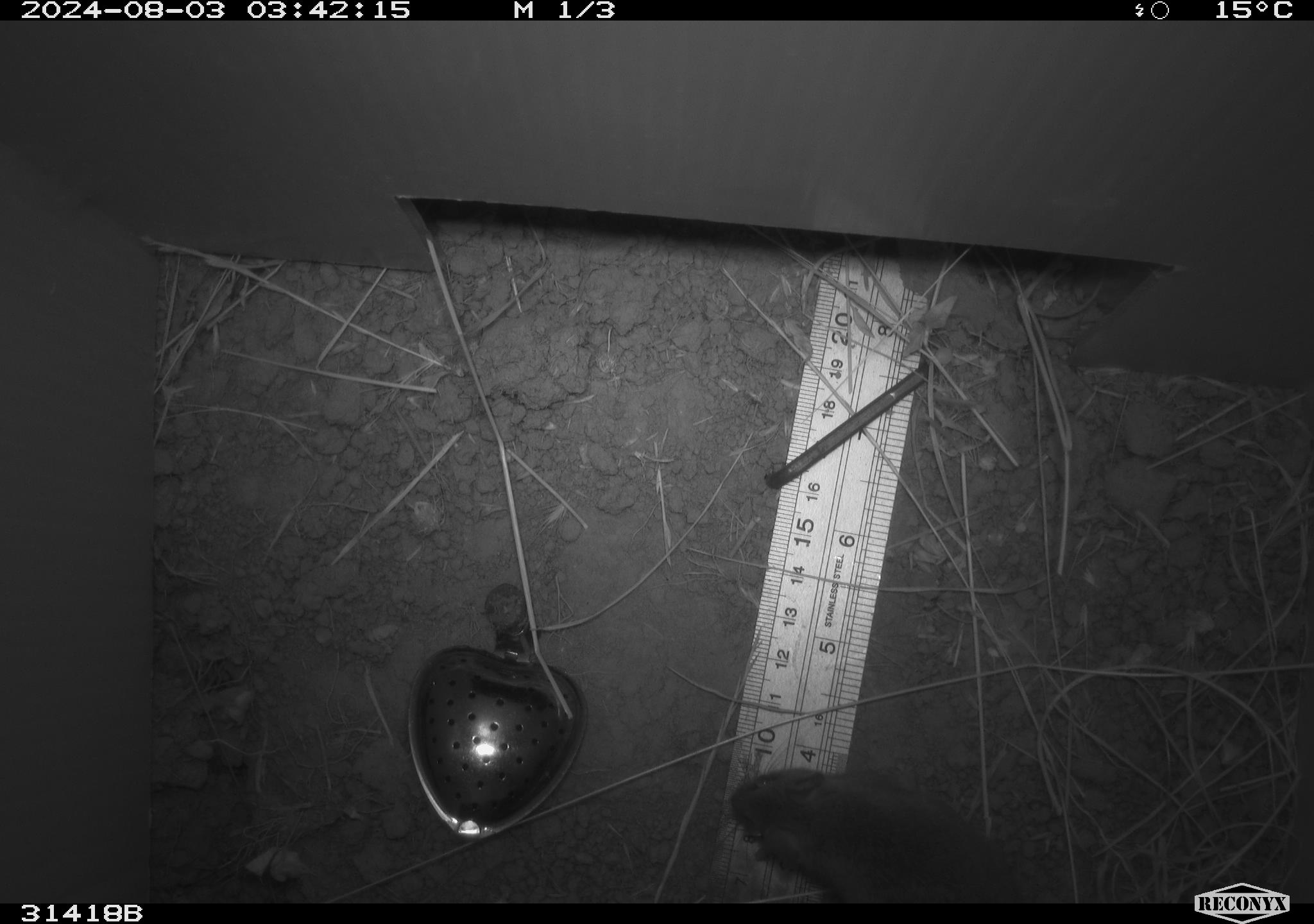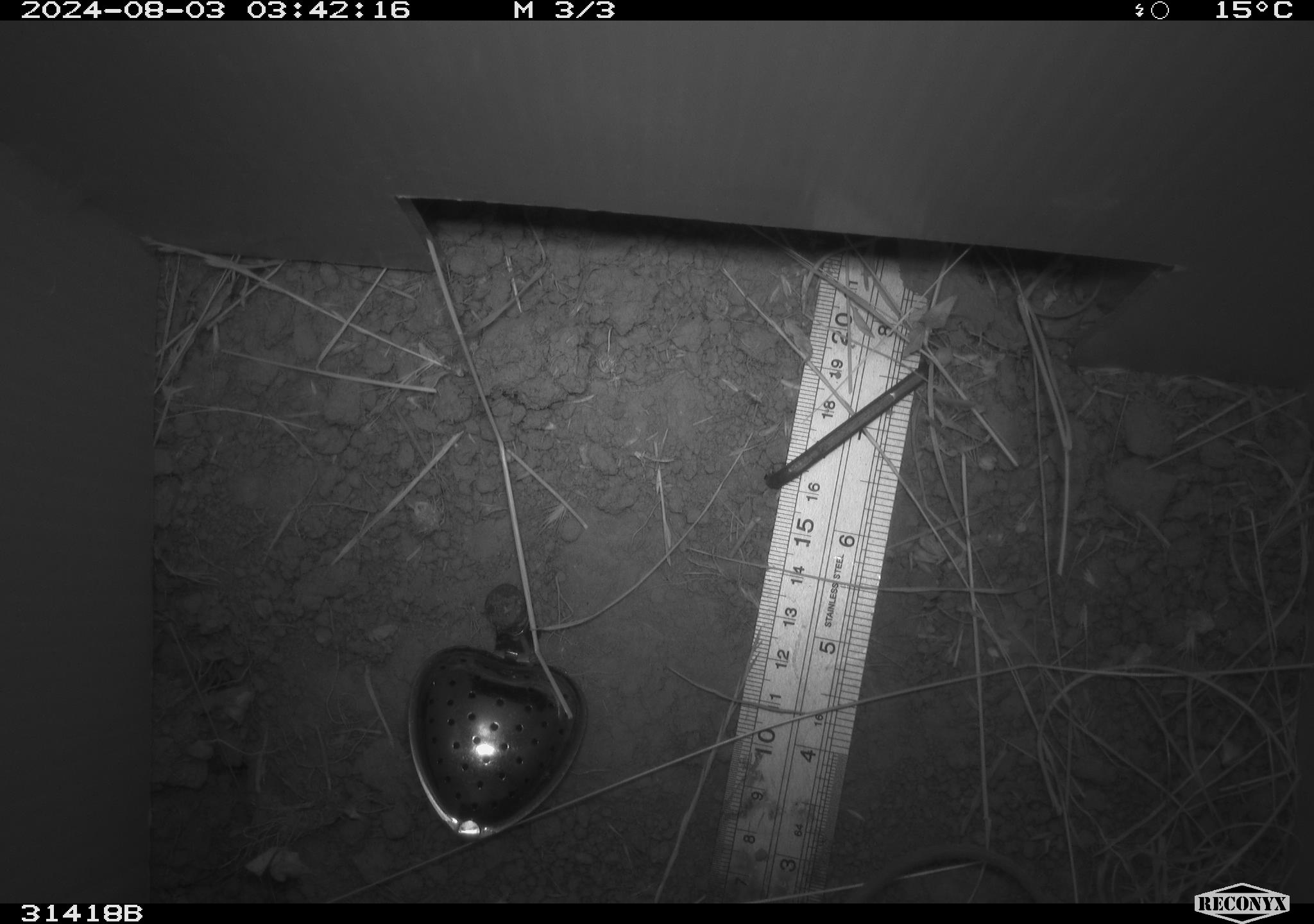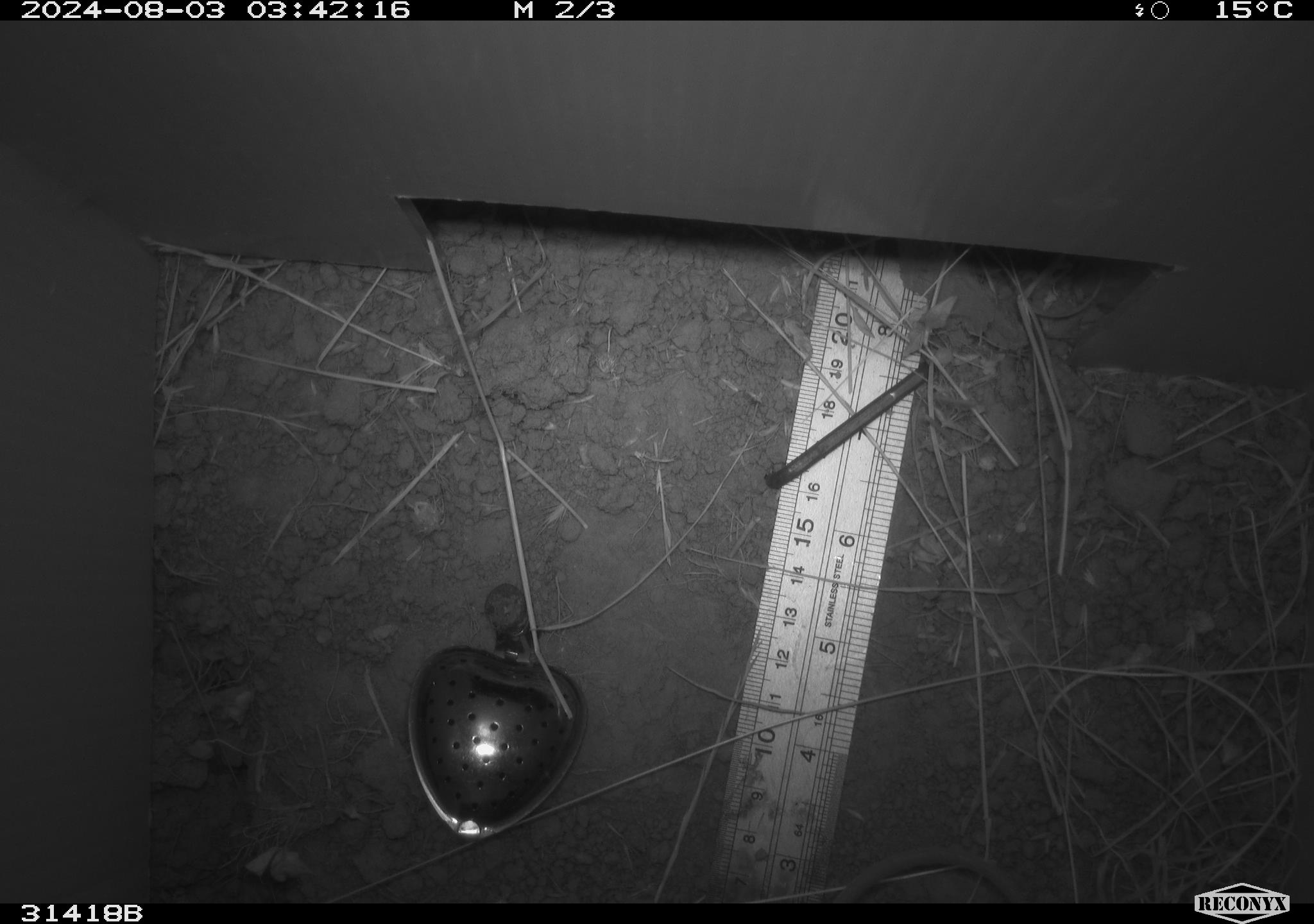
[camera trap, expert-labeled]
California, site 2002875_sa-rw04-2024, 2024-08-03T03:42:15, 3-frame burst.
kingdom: Animalia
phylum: Chordata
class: Mammalia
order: Rodentia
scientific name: Rodentia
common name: rodent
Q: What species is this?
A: Rodent (Rodentia).